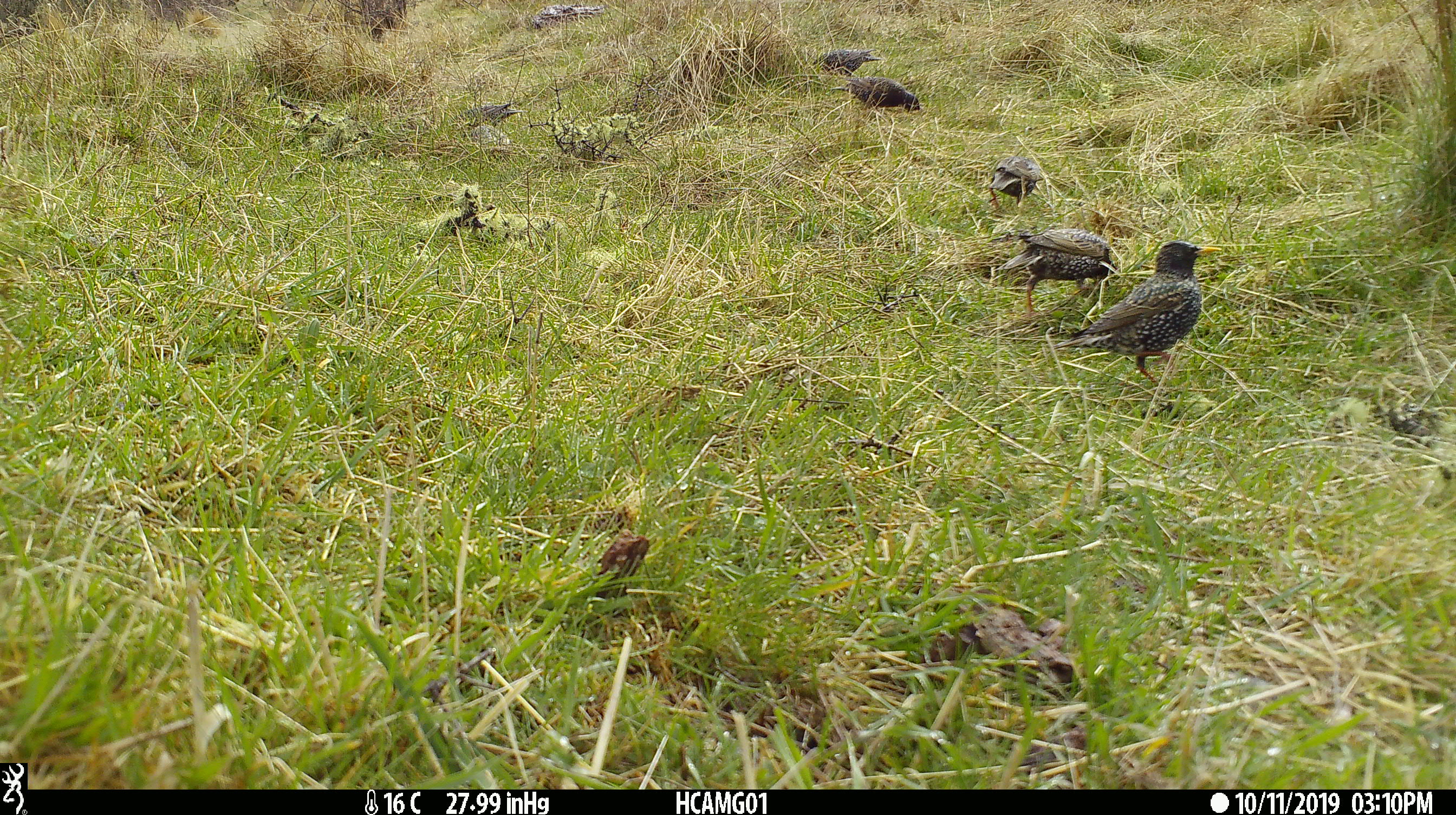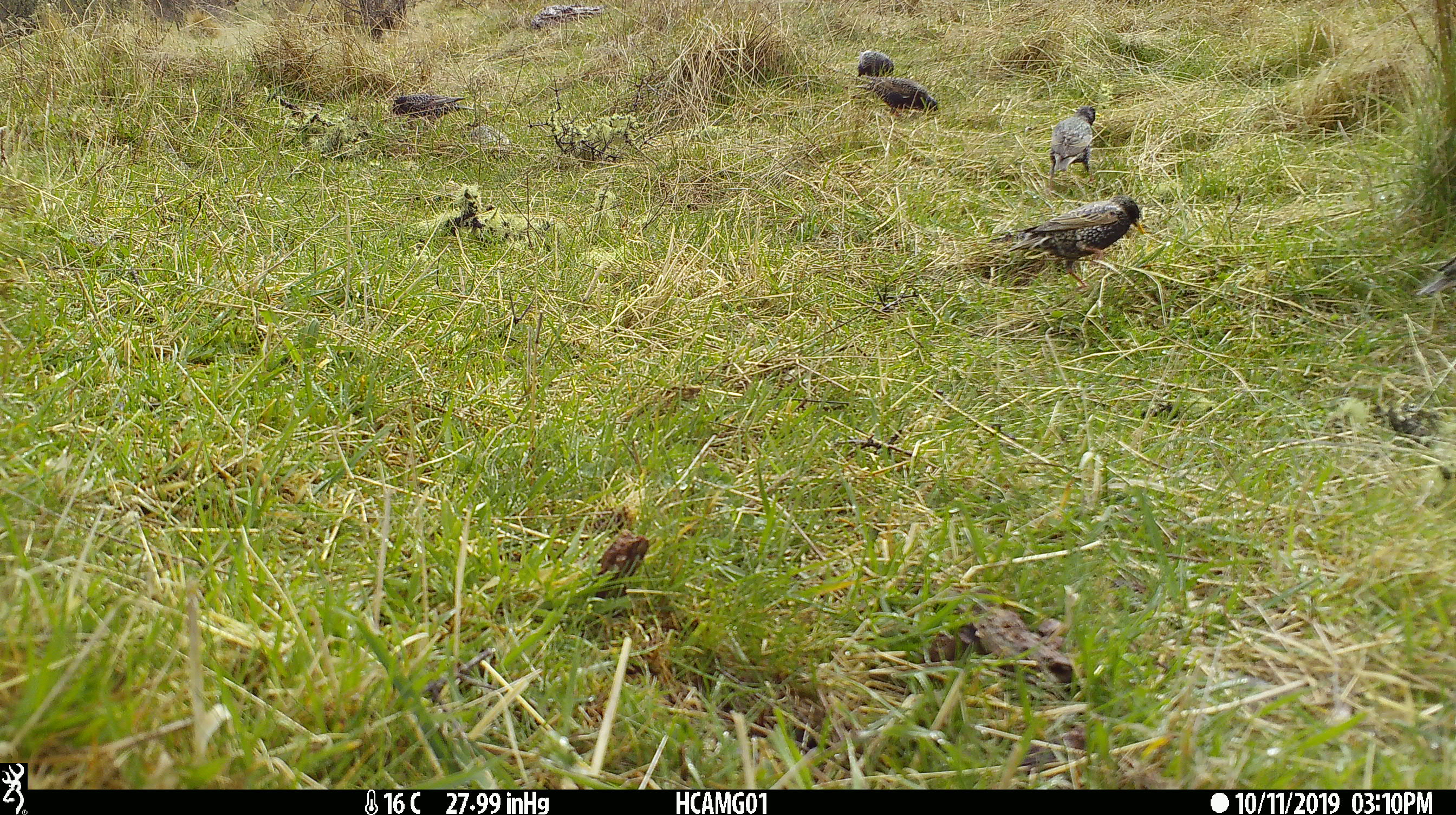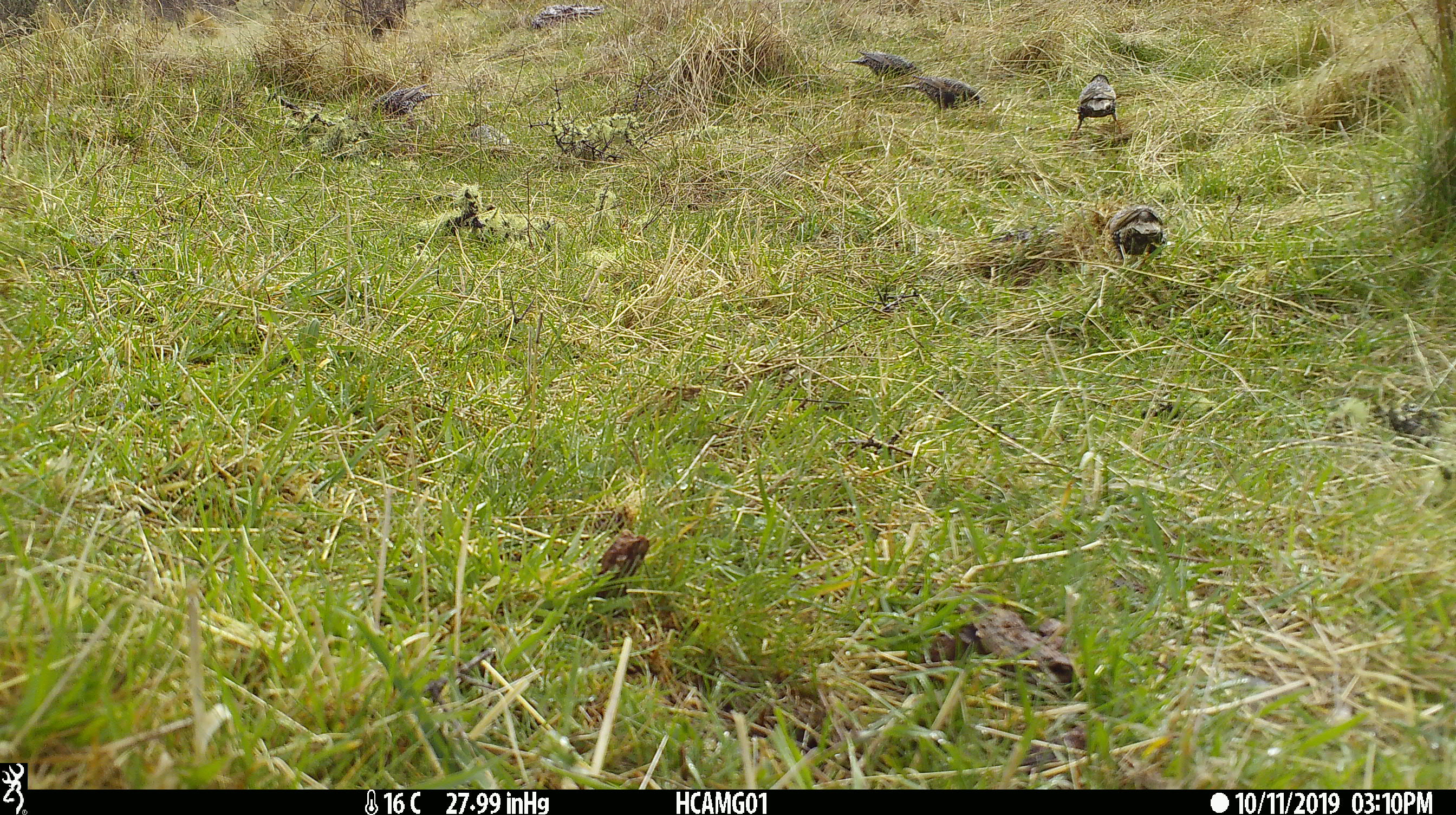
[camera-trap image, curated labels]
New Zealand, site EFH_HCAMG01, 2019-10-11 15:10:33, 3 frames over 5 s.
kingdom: Animalia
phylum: Chordata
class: Aves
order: Passeriformes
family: Sturnidae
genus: Sturnus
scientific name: Sturnus vulgaris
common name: european starling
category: starling